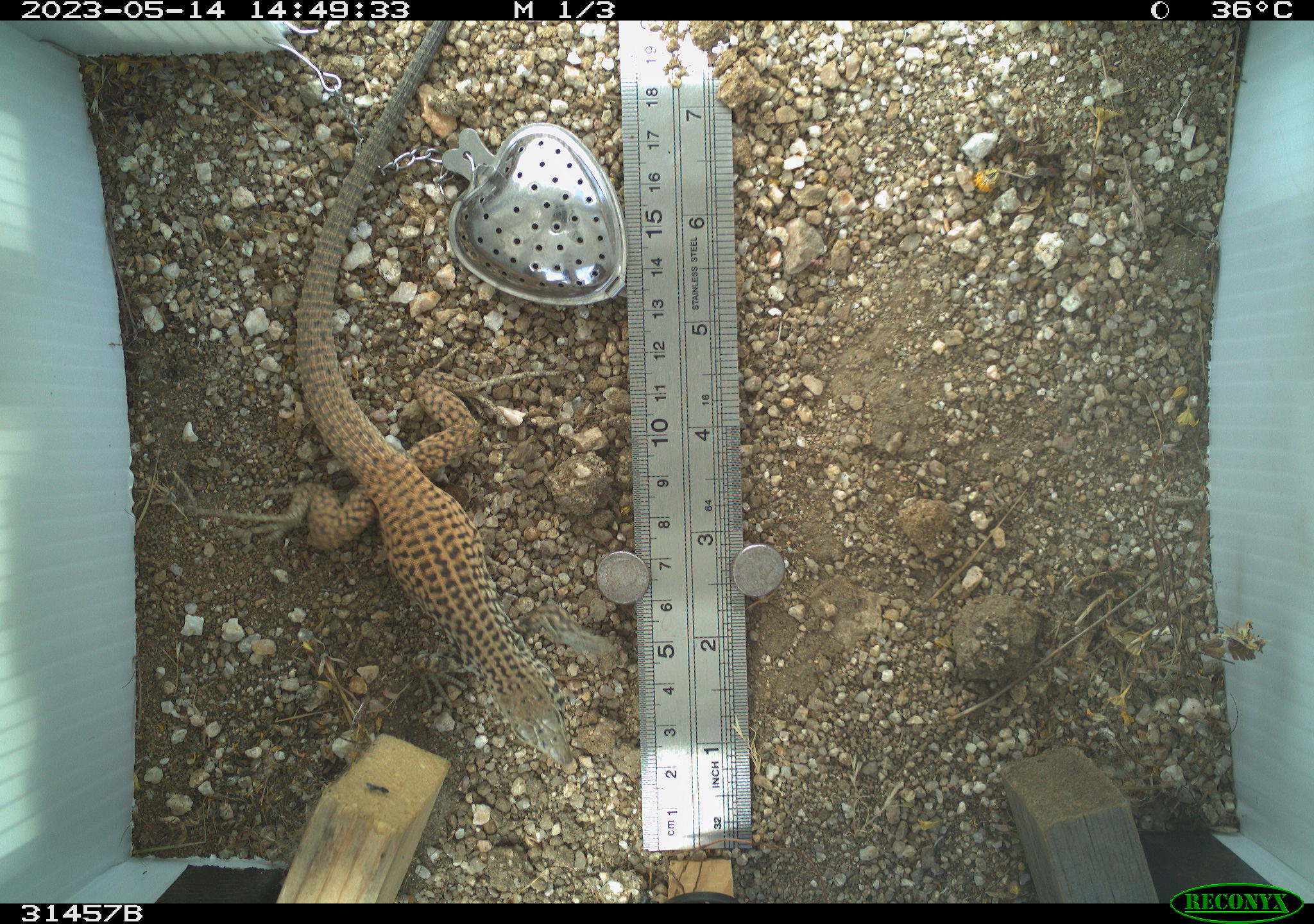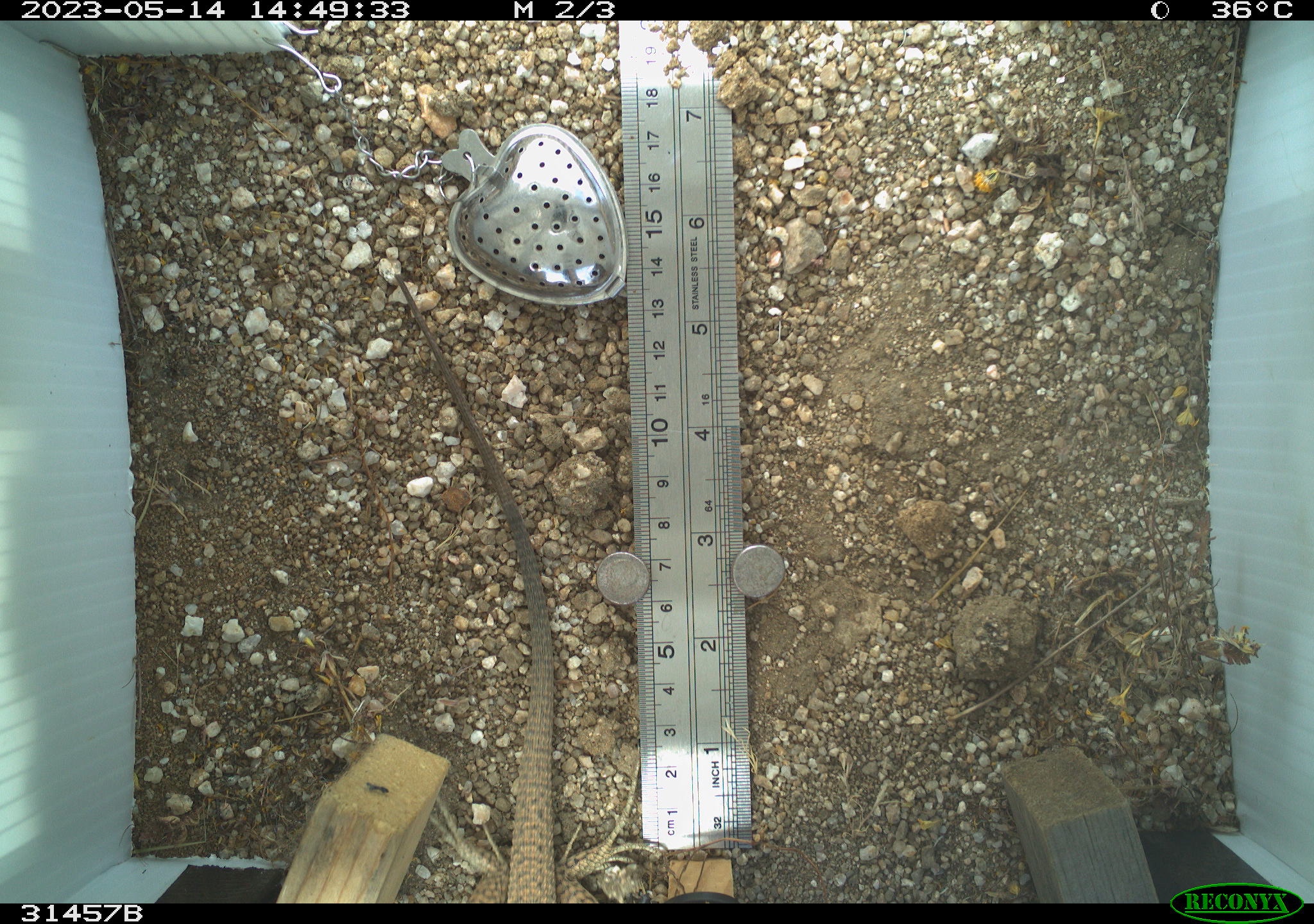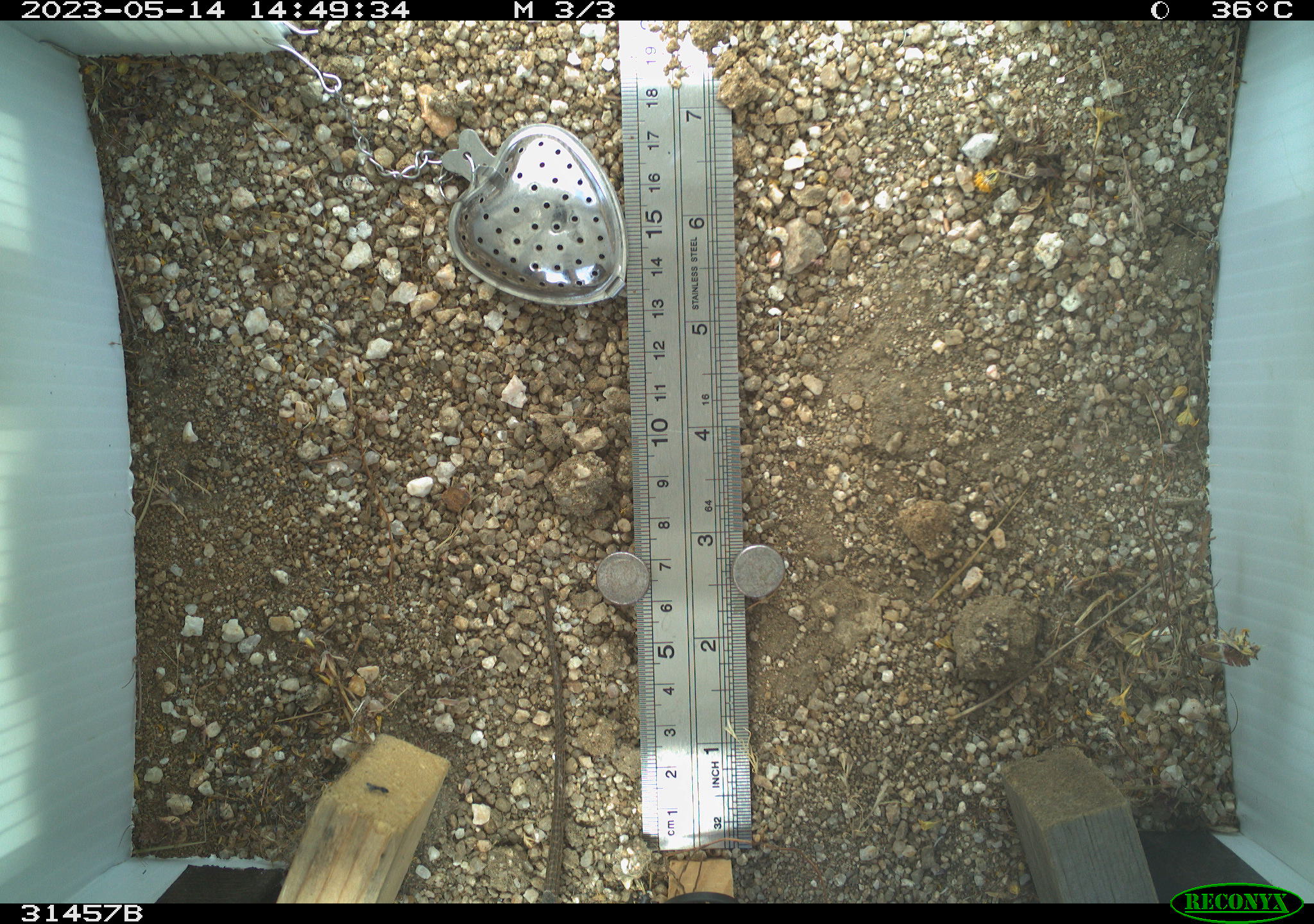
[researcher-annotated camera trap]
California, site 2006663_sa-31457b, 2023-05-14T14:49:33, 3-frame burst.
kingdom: Animalia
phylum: Chordata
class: Reptilia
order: Squamata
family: Teiidae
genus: Aspidoscelis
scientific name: Aspidoscelis tigris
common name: western whiptail